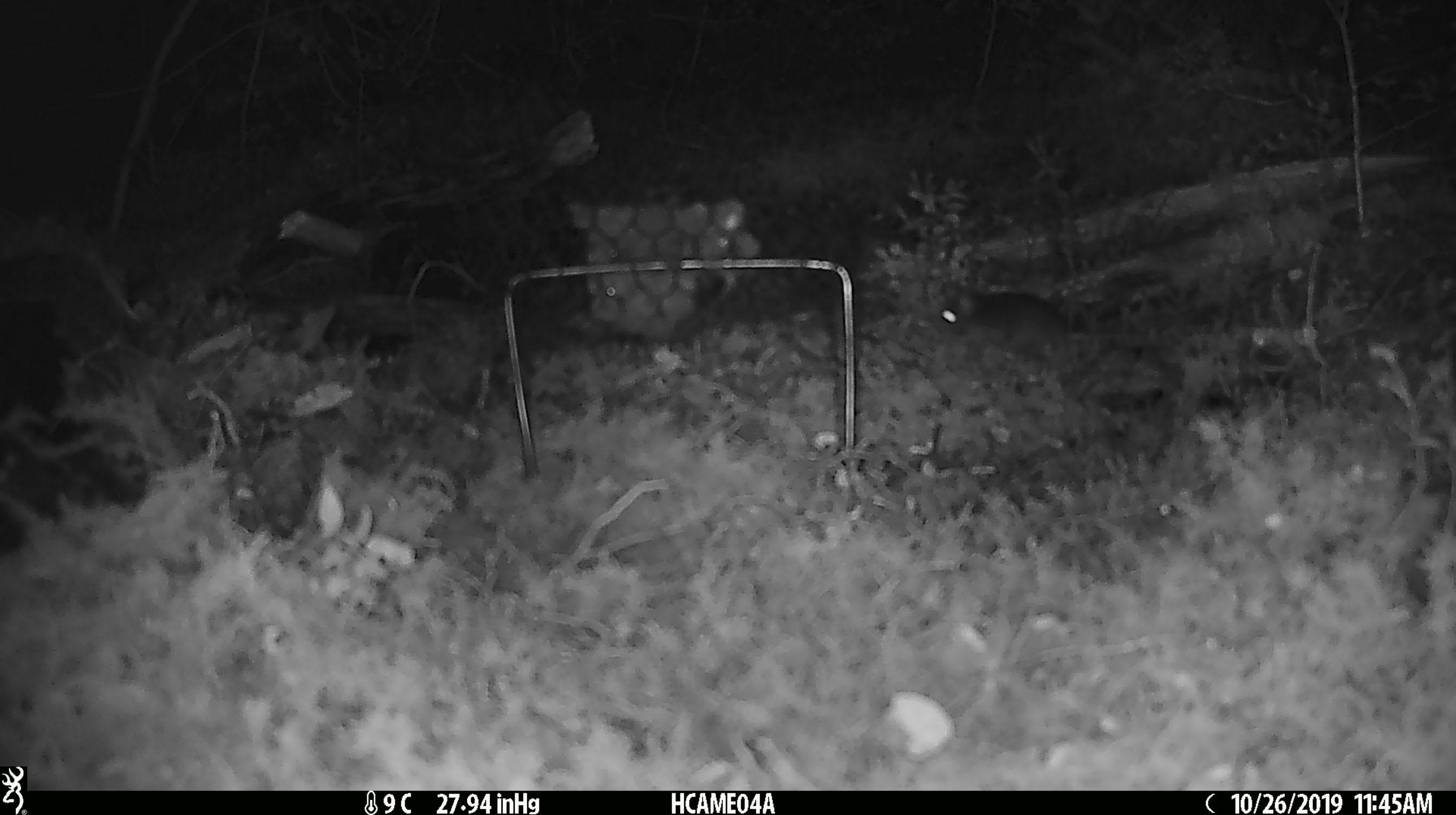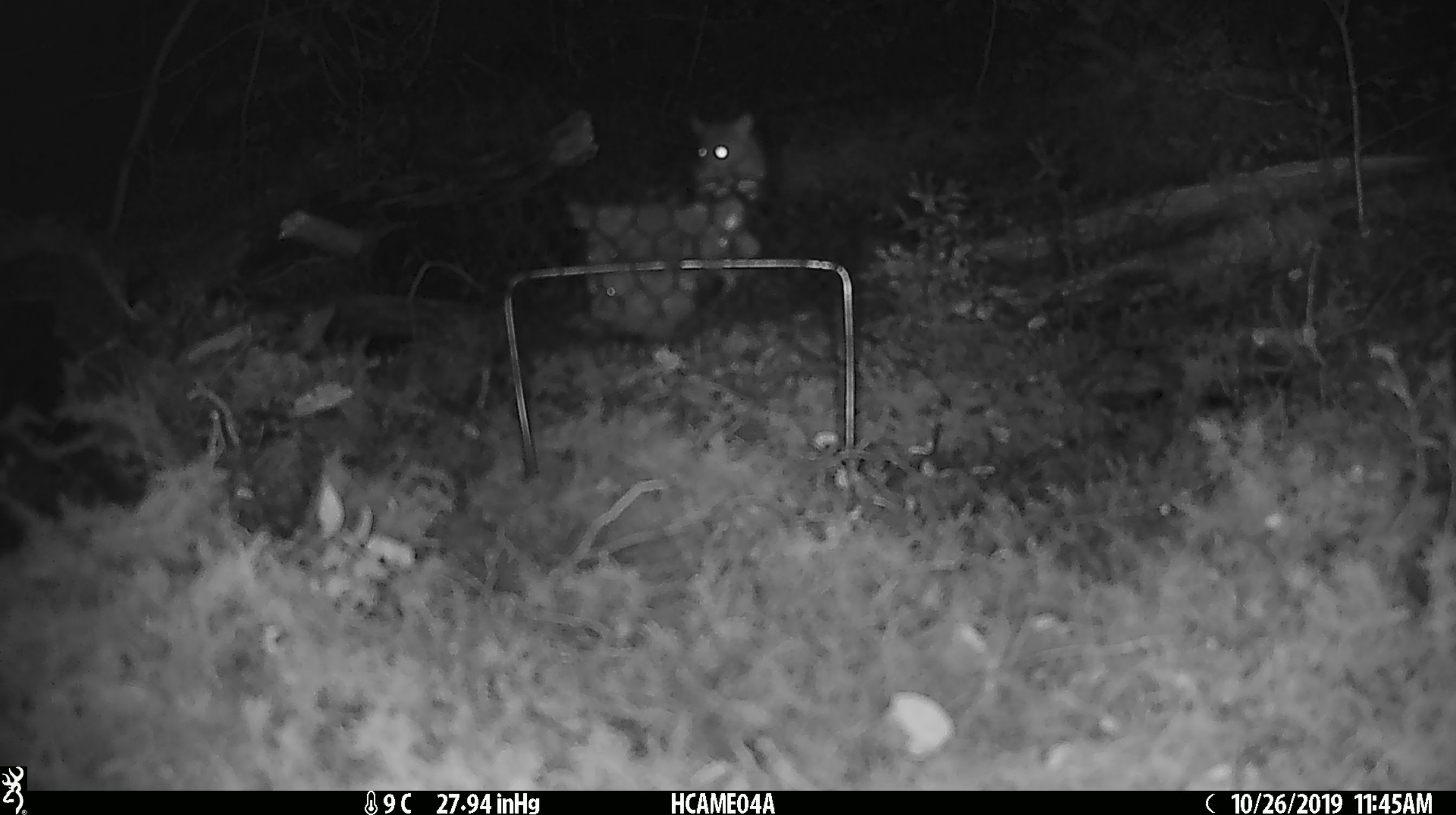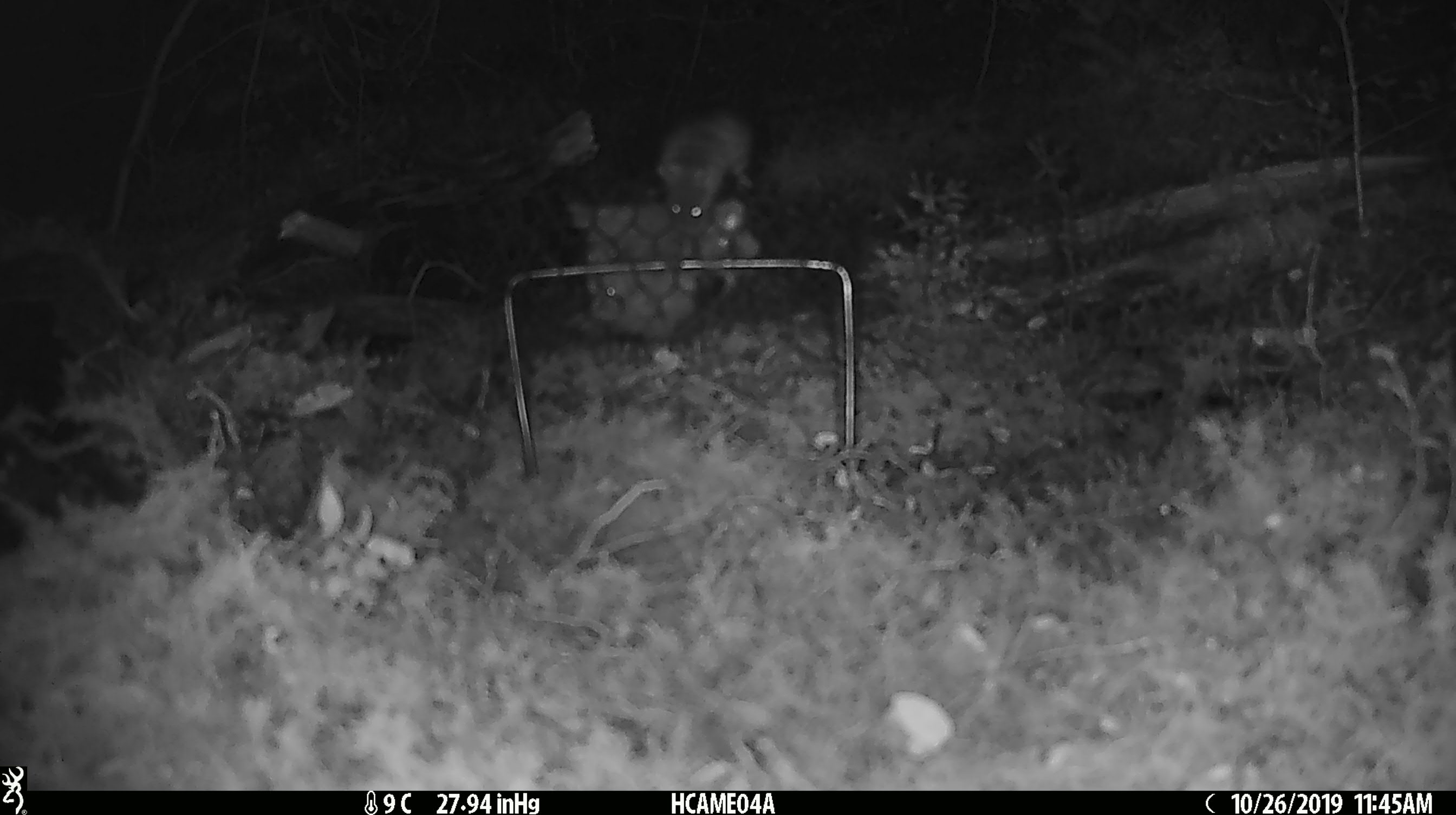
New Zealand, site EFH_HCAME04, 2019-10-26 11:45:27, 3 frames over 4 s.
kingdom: Animalia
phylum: Chordata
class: Mammalia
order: Rodentia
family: Muridae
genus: Mus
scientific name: Mus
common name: mouse